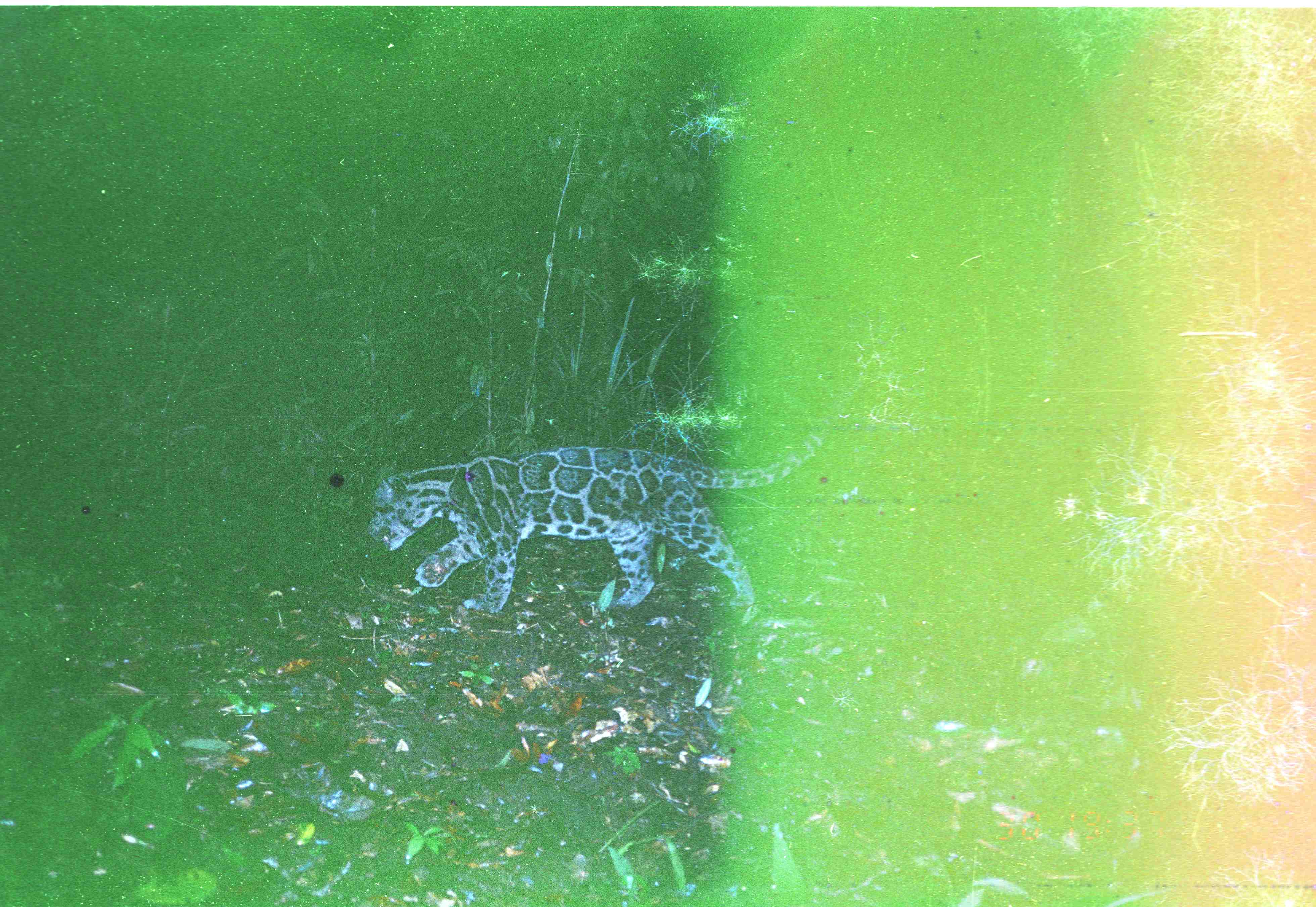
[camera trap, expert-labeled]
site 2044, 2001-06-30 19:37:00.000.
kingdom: Animalia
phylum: Chordata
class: Mammalia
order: Carnivora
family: Felidae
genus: Neofelis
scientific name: Neofelis nebulosa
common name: mainland clouded leopard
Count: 1.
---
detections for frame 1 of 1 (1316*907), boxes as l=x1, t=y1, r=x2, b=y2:
neofelis nebulosa: l=363, t=433, r=823, b=626